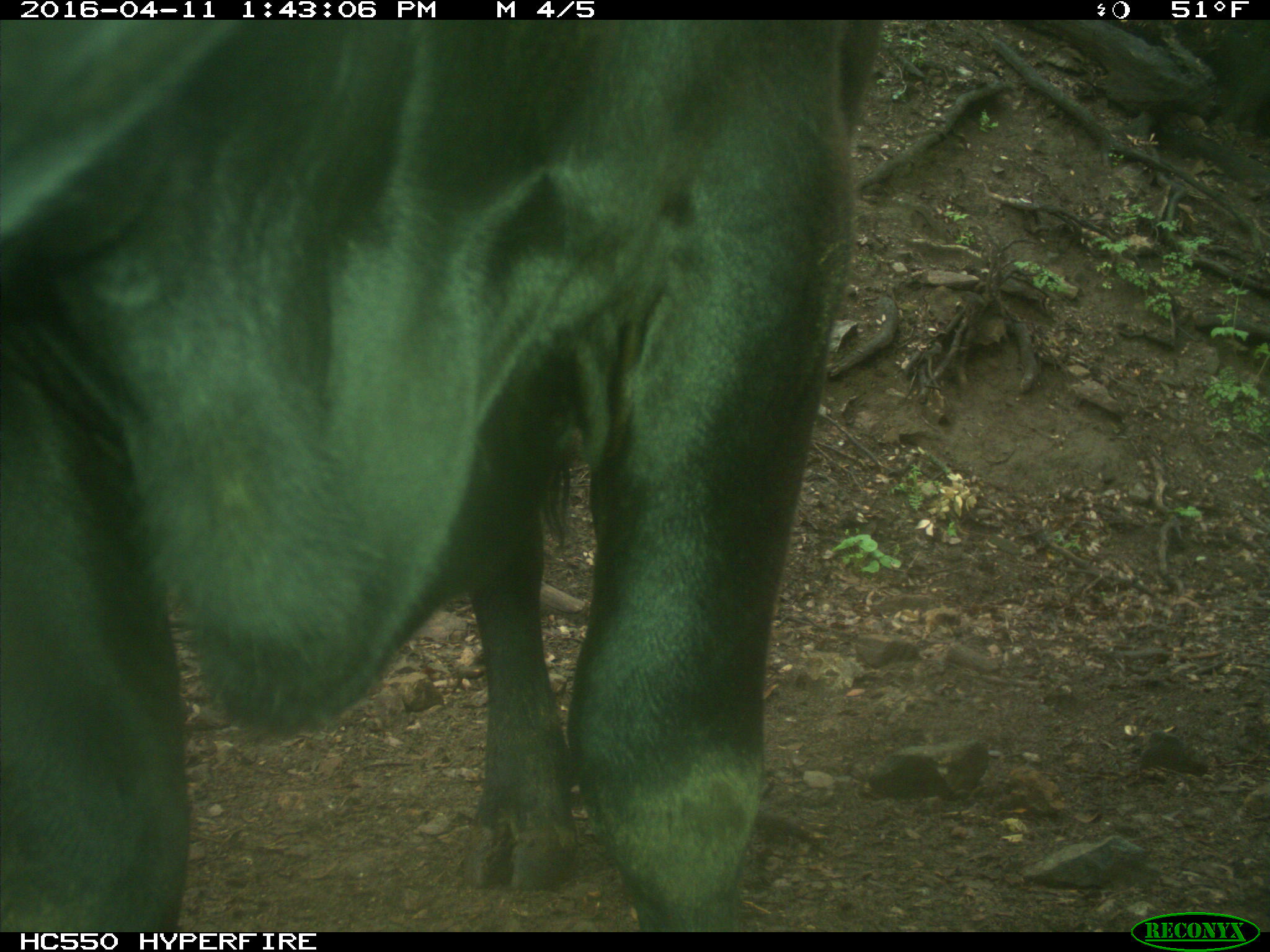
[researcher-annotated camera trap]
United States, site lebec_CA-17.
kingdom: Animalia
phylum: Chordata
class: Mammalia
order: Artiodactyla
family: Bovidae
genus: Bos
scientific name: Bos taurus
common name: domestic cow